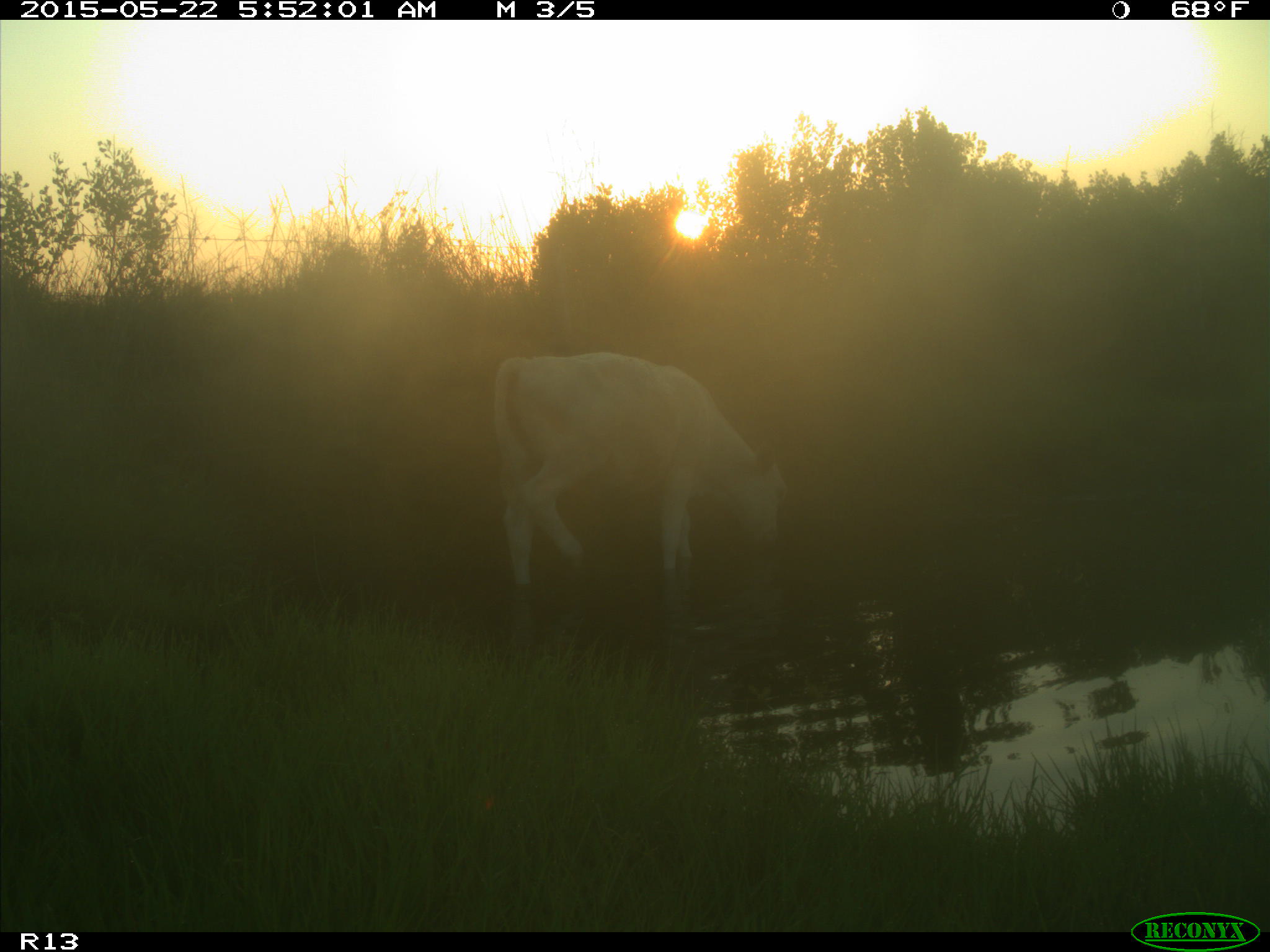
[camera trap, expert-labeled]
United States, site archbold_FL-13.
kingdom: Animalia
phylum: Chordata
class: Mammalia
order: Artiodactyla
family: Bovidae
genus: Bos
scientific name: Bos taurus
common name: domestic cow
Bos taurus (domestic cow).